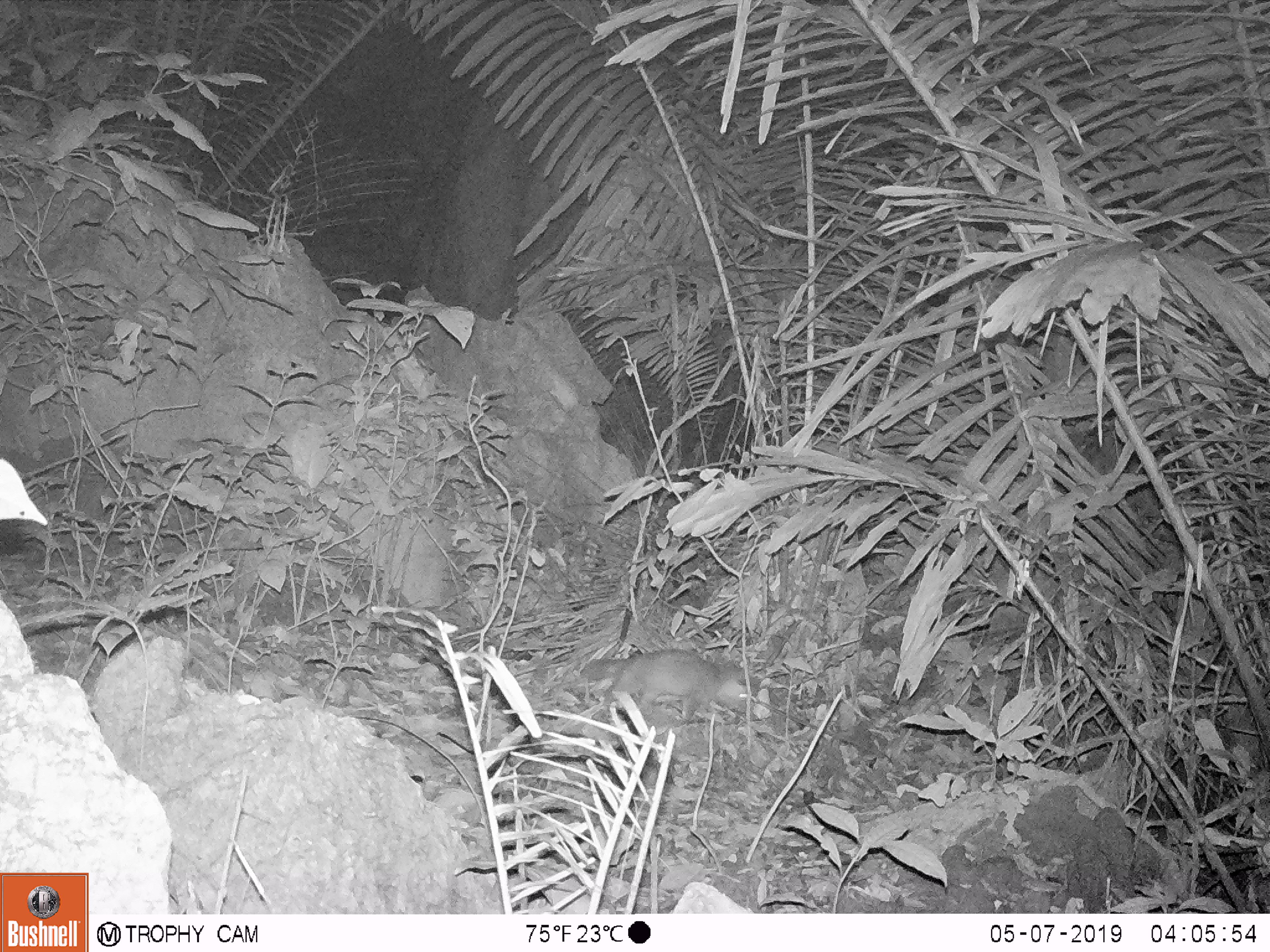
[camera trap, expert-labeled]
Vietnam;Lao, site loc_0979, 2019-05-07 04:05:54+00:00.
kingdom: Animalia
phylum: Chordata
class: Mammalia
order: Carnivora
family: Mustelidae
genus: Melogale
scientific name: Melogale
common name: ferret badger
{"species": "ferret badger (Melogale)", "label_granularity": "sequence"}